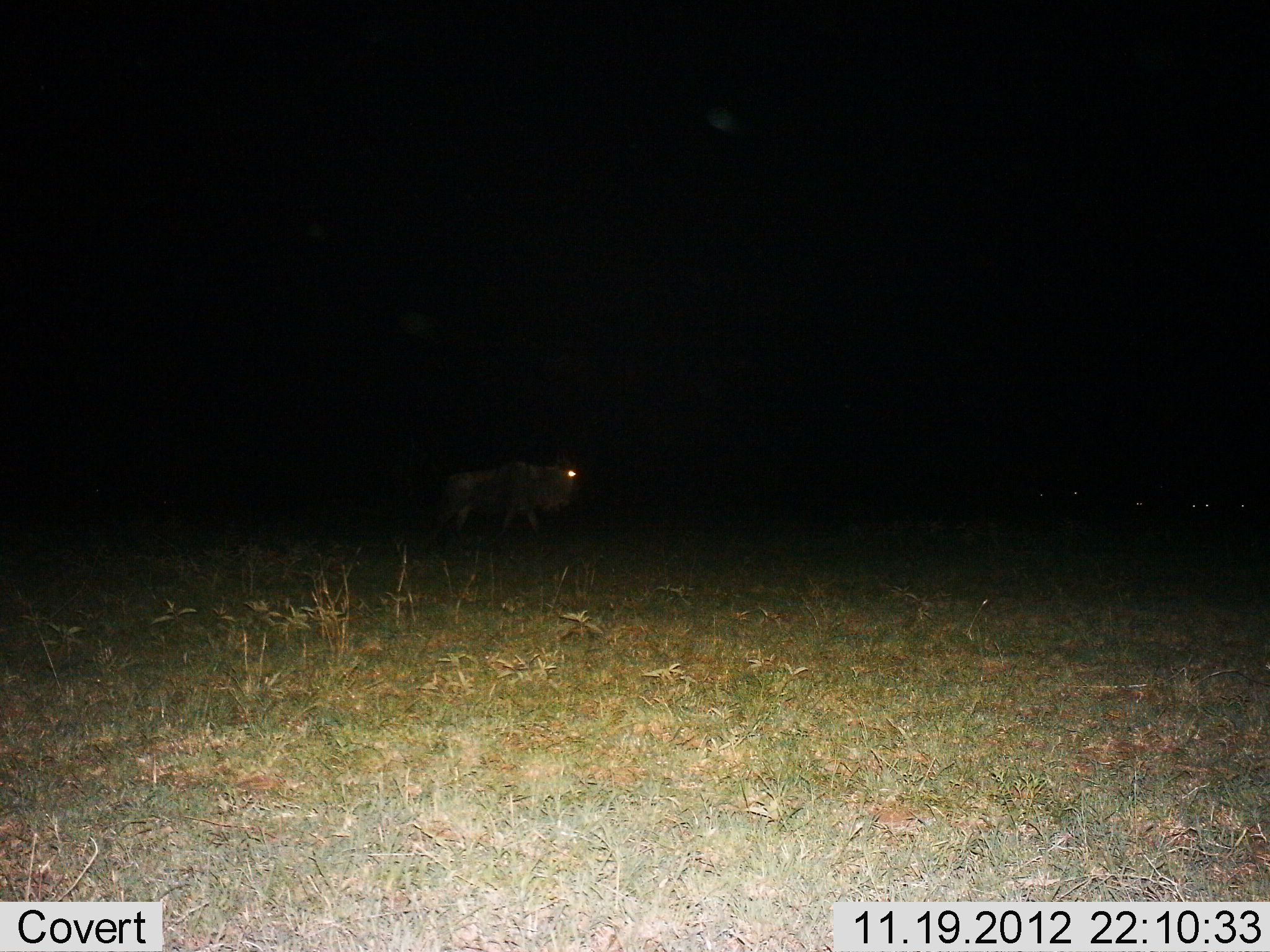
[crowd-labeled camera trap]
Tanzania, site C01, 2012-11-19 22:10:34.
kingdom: Animalia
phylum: Chordata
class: Mammalia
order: Artiodactyla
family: Bovidae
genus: Connochaetes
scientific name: Connochaetes taurinus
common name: blue wildebeest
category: wildebeest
Wildebeest (blue wildebeest) (Connochaetes taurinus), count 1. Behavior (volunteer vote fractions): standing 29%, resting 4%, moving 86%, interacting 0%. Young present (vote fraction): 0%. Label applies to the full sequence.